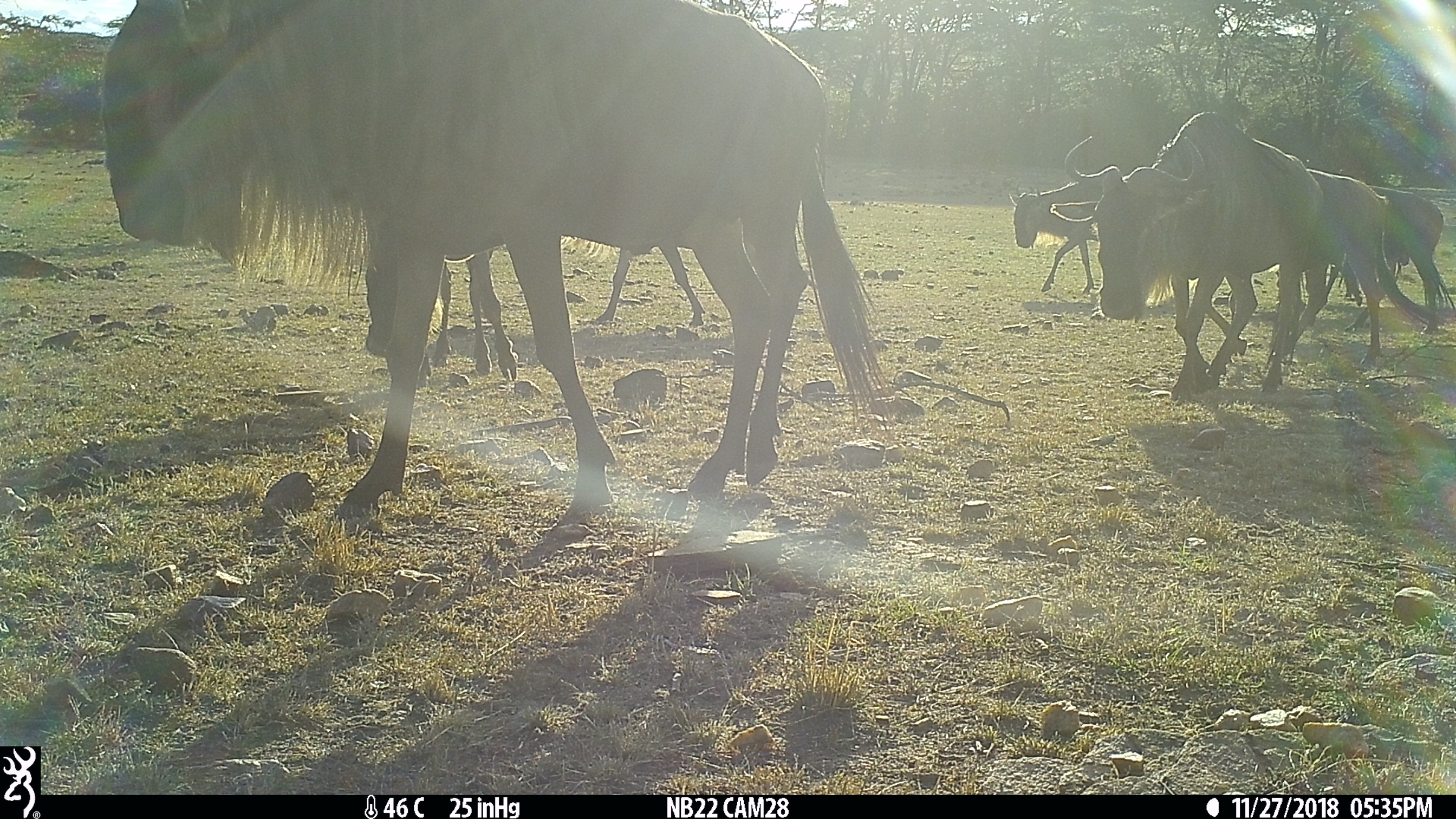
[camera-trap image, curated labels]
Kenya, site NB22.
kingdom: Animalia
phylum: Chordata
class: Mammalia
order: Artiodactyla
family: Bovidae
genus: Connochaetes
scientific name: Connochaetes taurinus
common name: blue wildebeest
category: wildebeest